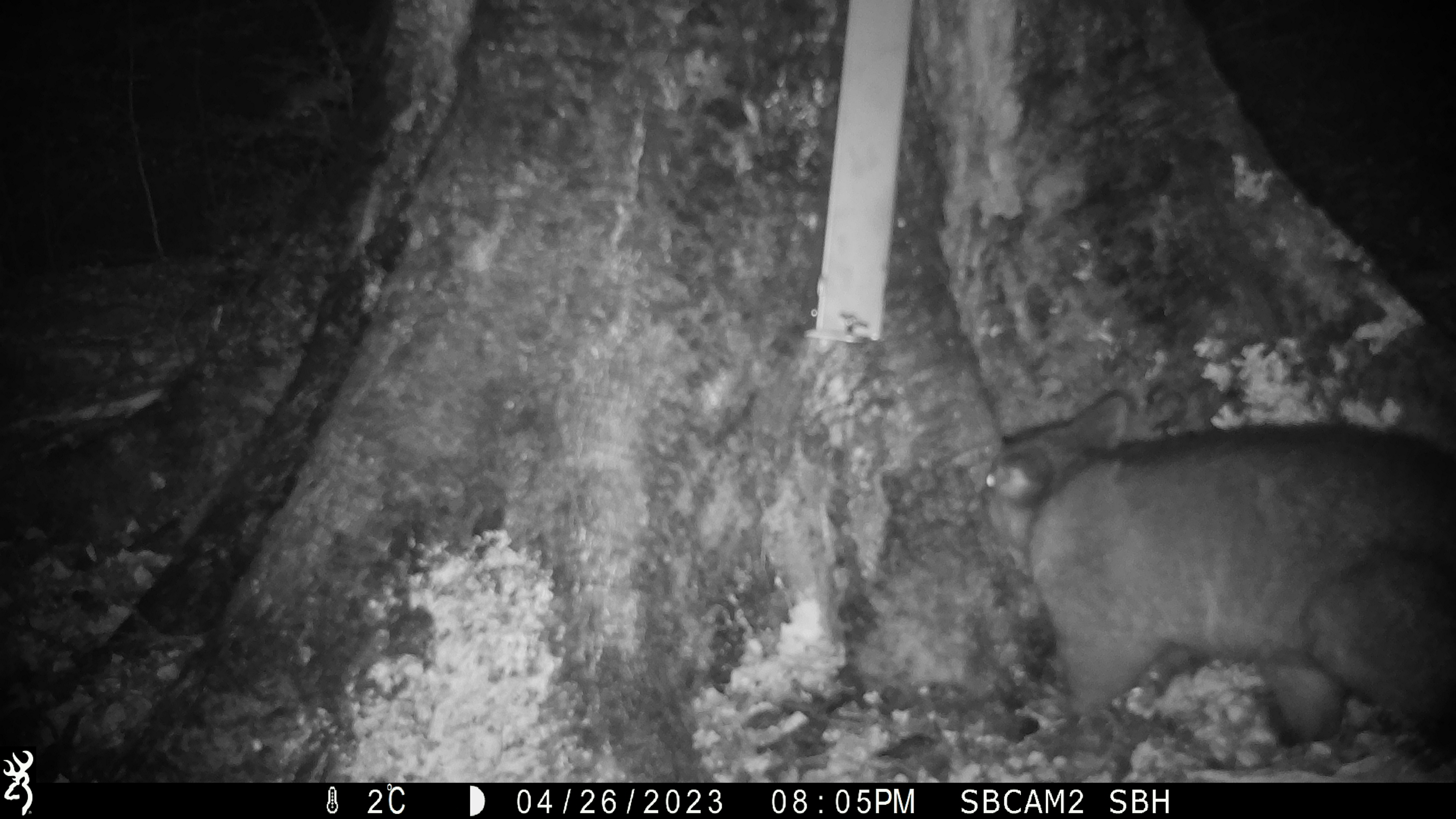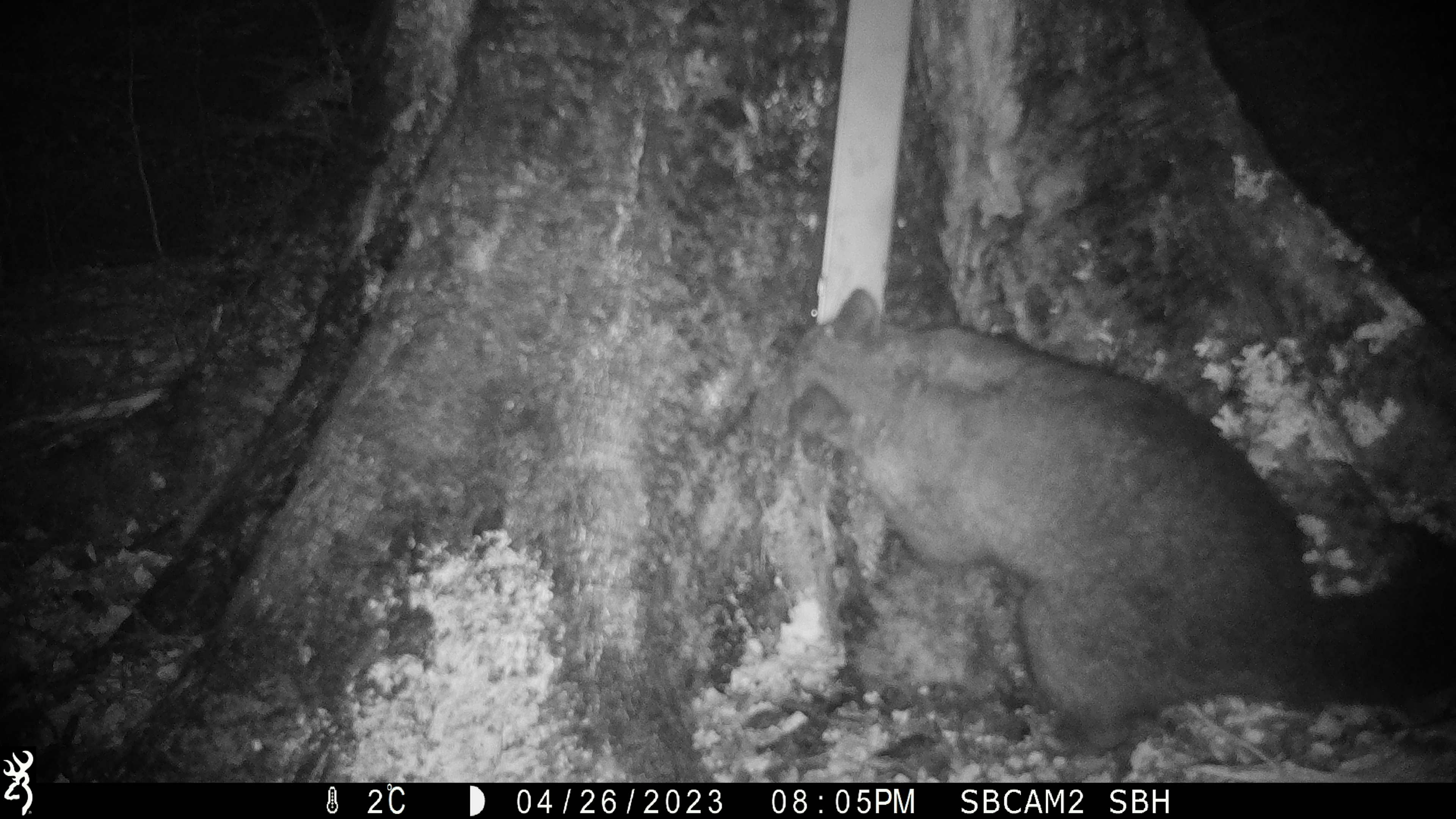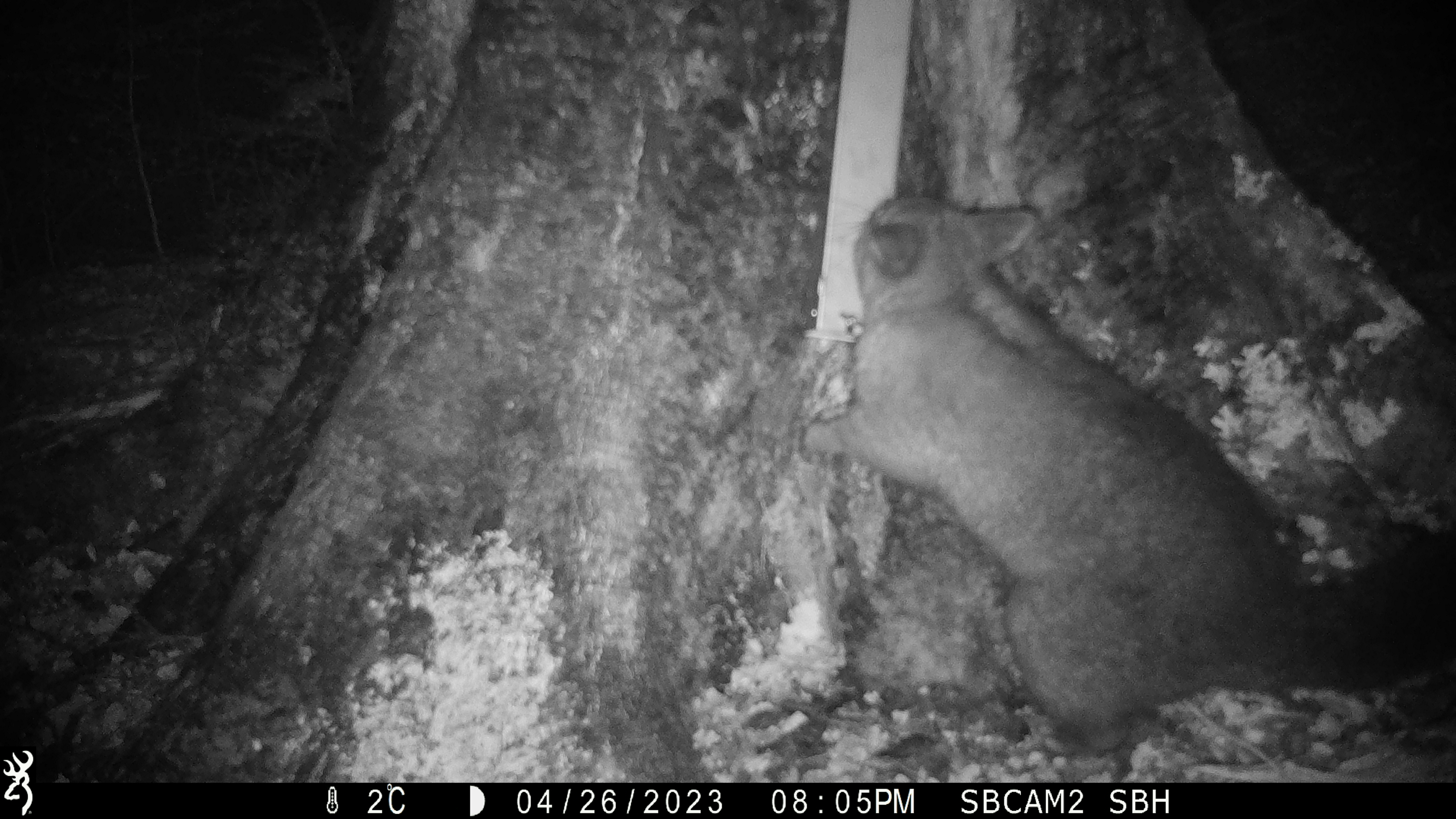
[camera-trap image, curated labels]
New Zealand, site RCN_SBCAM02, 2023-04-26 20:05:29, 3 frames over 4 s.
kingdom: Animalia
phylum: Chordata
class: Mammalia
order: Diprotodontia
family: Phalangeridae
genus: Trichosurus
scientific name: Trichosurus vulpecula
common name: common brushtail possum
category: possum